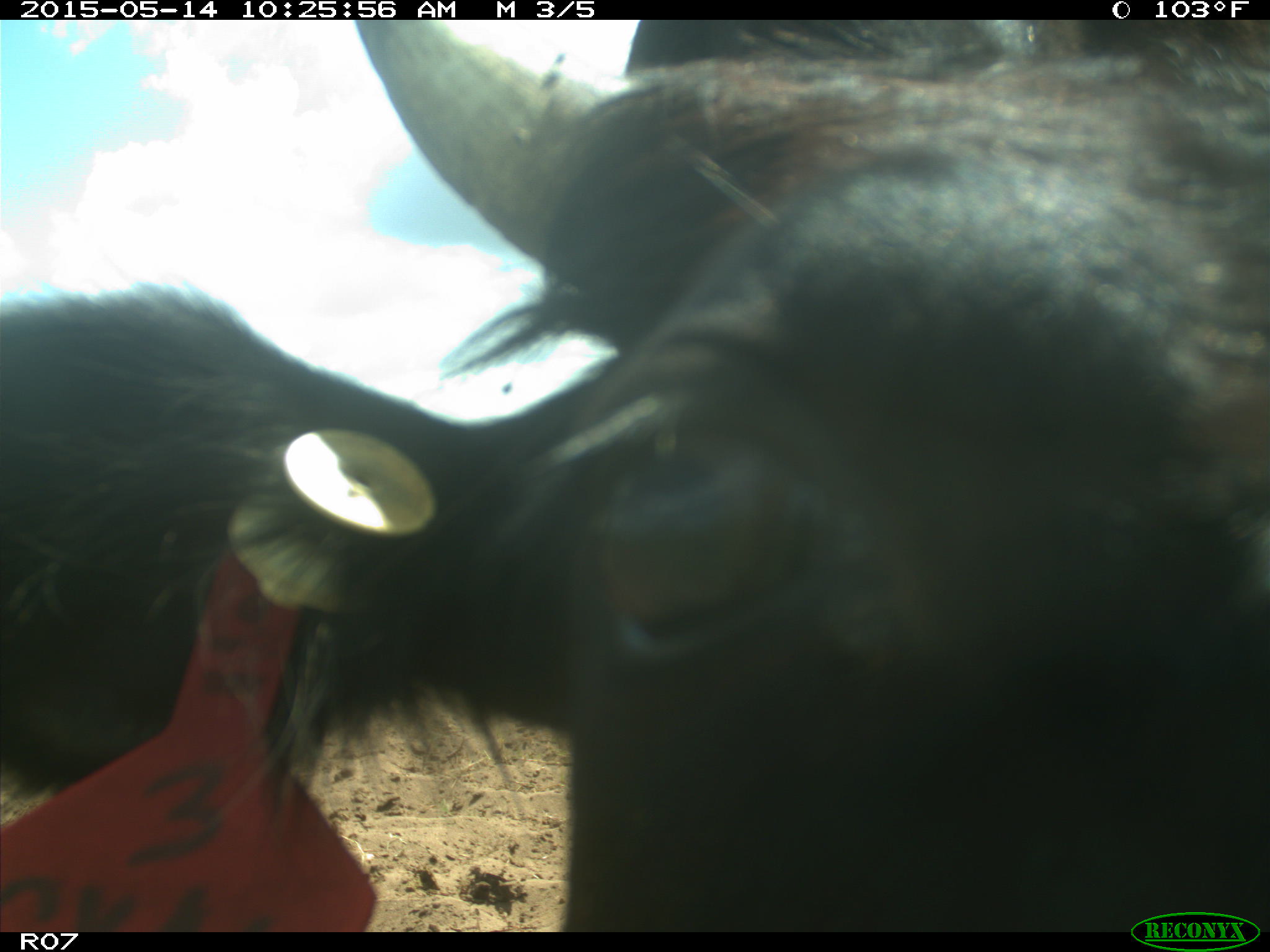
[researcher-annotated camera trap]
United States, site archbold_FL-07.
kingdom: Animalia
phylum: Chordata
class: Mammalia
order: Artiodactyla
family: Bovidae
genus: Bos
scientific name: Bos taurus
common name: domestic cow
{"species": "Bos taurus (domestic cow)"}